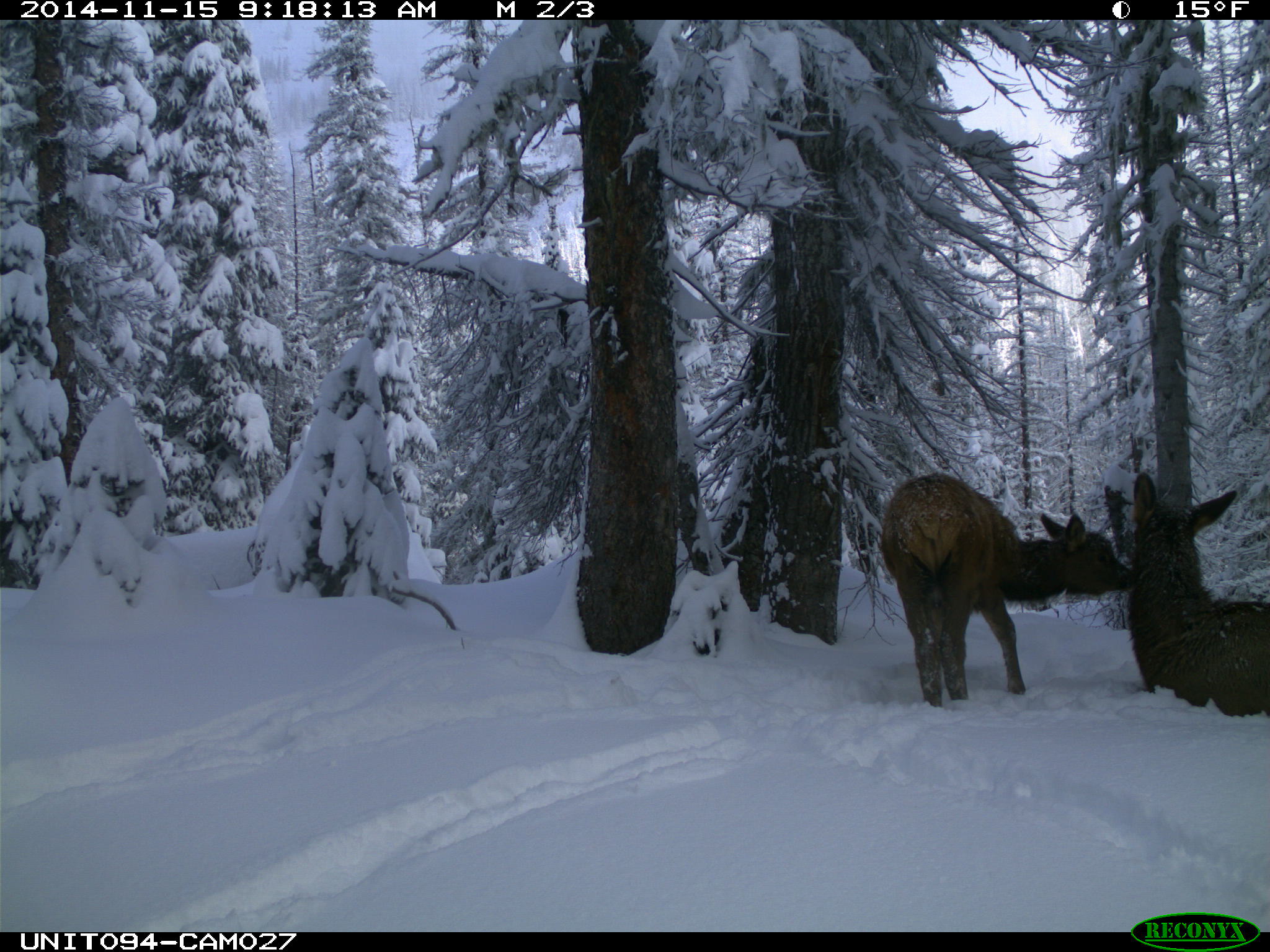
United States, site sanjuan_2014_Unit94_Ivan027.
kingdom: Animalia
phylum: Chordata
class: Mammalia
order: Artiodactyla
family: Cervidae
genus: Cervus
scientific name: Cervus elaphus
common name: red deer